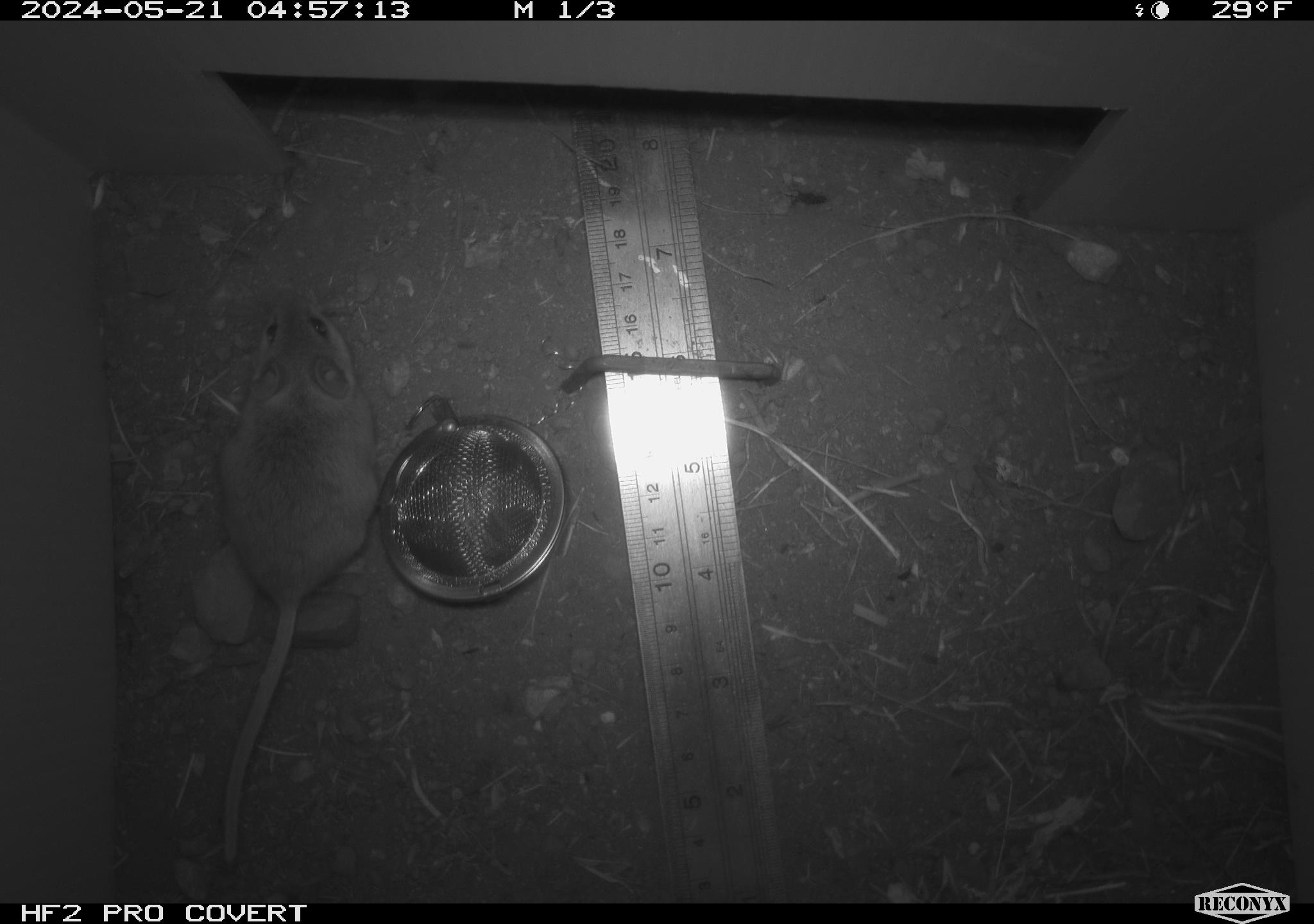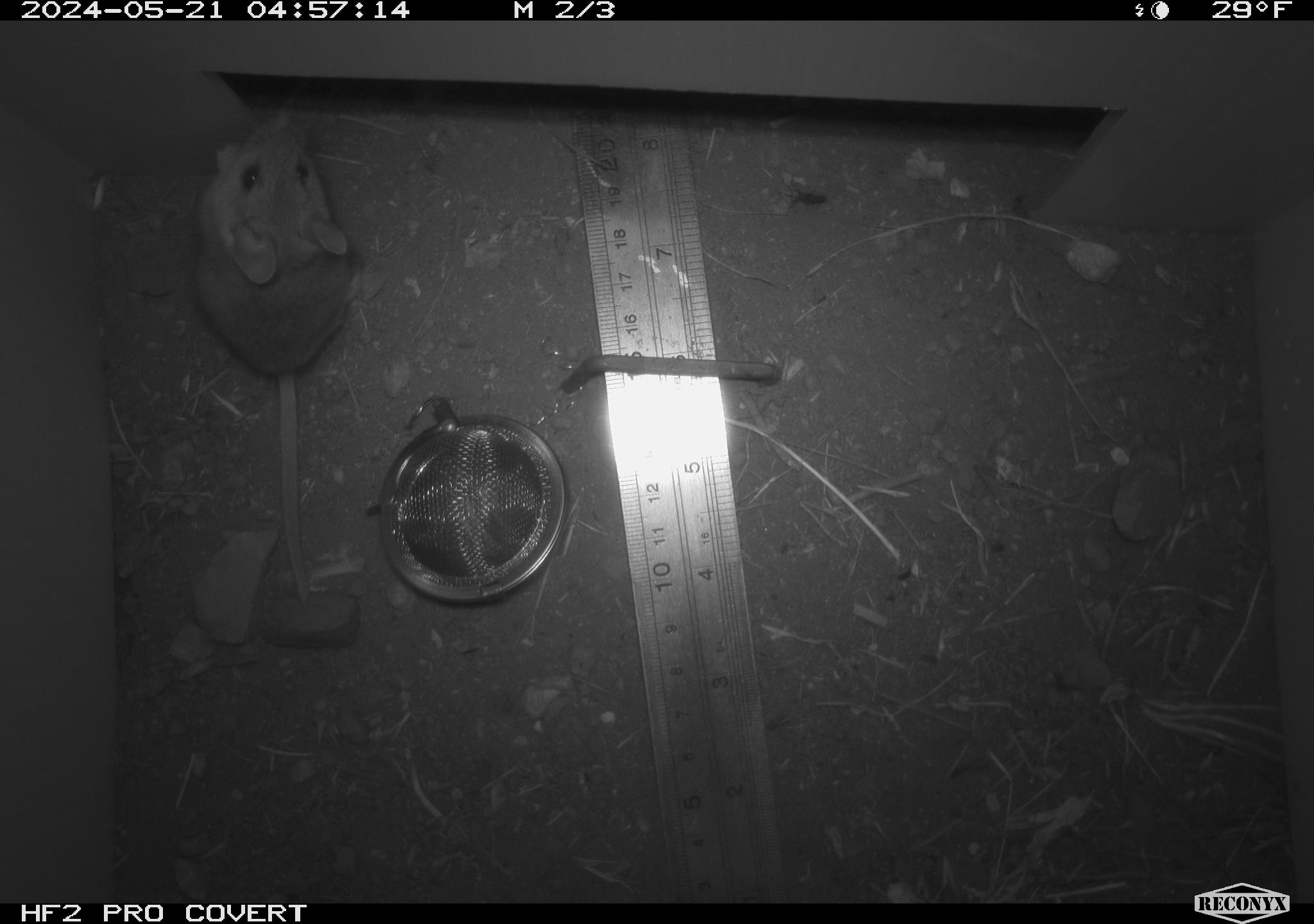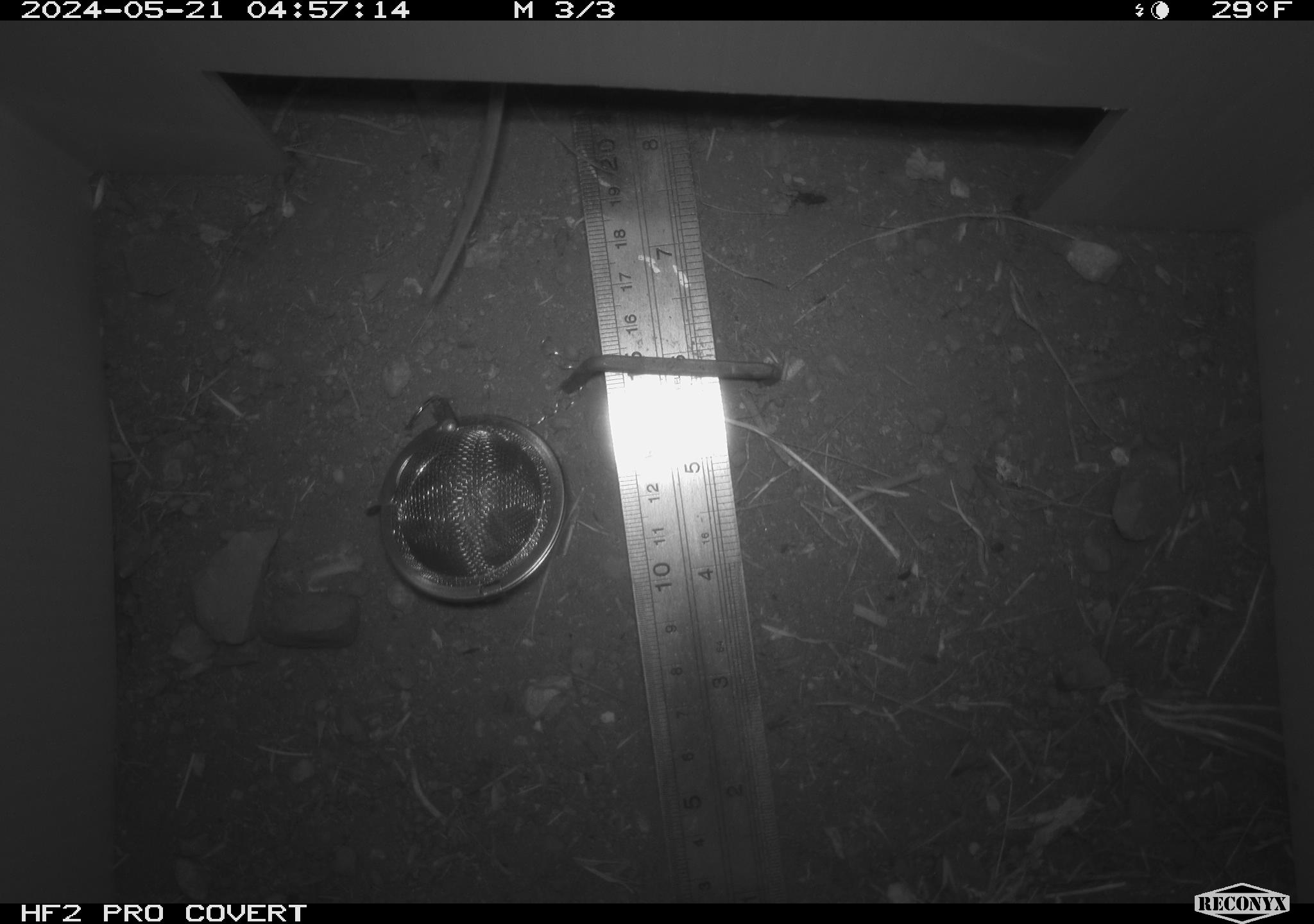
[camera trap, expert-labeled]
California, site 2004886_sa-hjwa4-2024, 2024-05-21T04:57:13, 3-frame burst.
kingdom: Animalia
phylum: Chordata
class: Mammalia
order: Rodentia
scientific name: Rodentia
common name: rodent